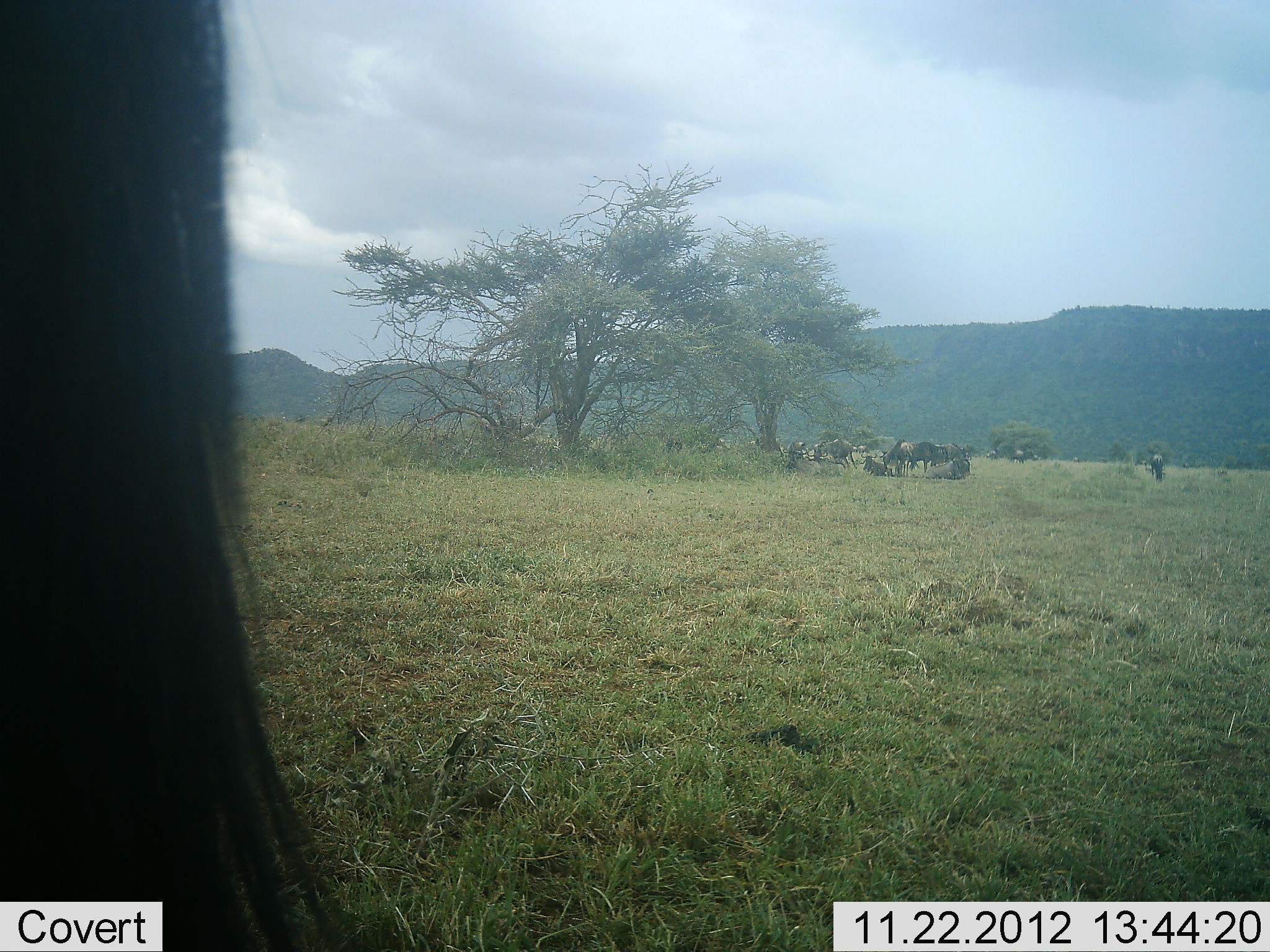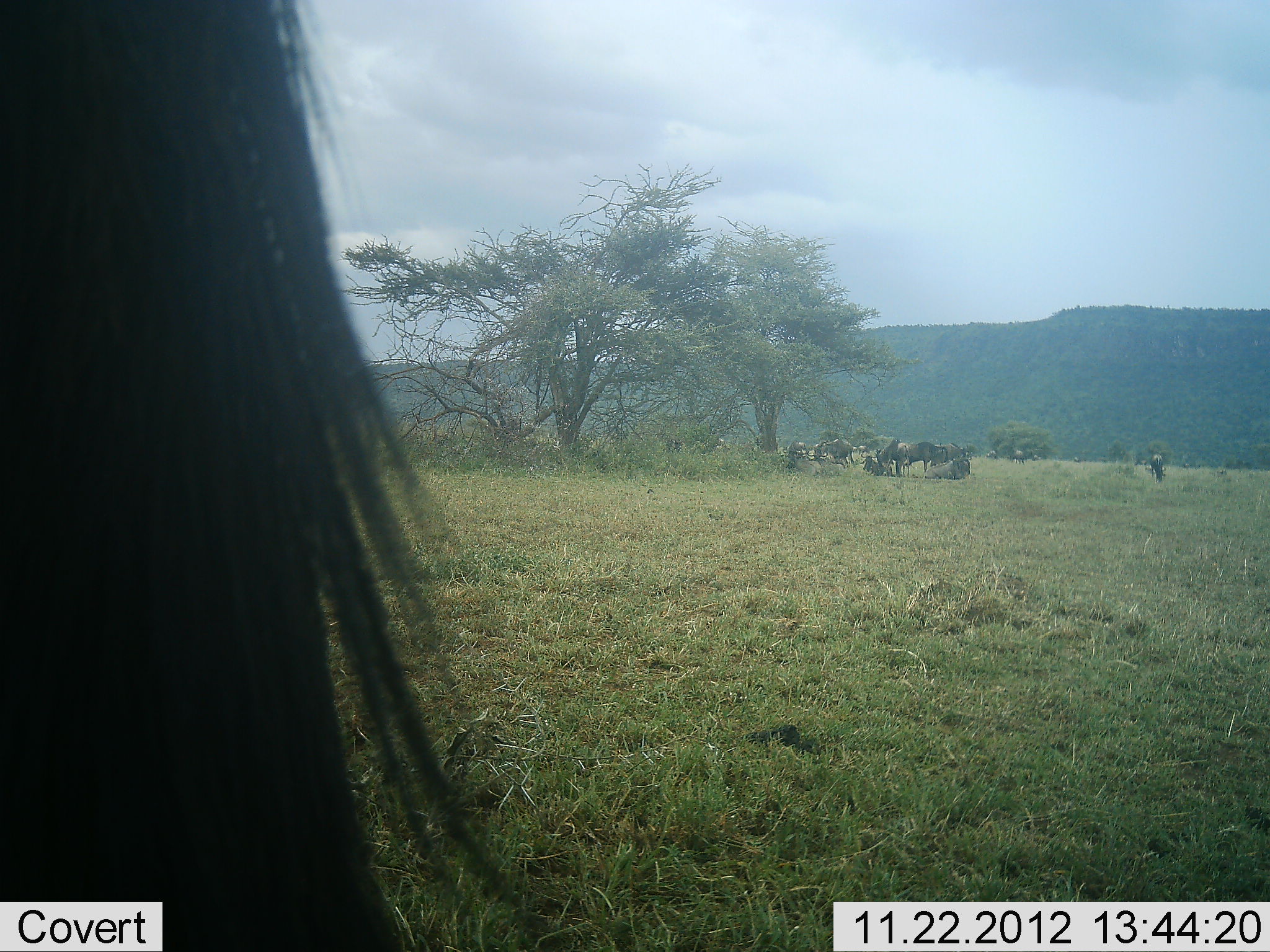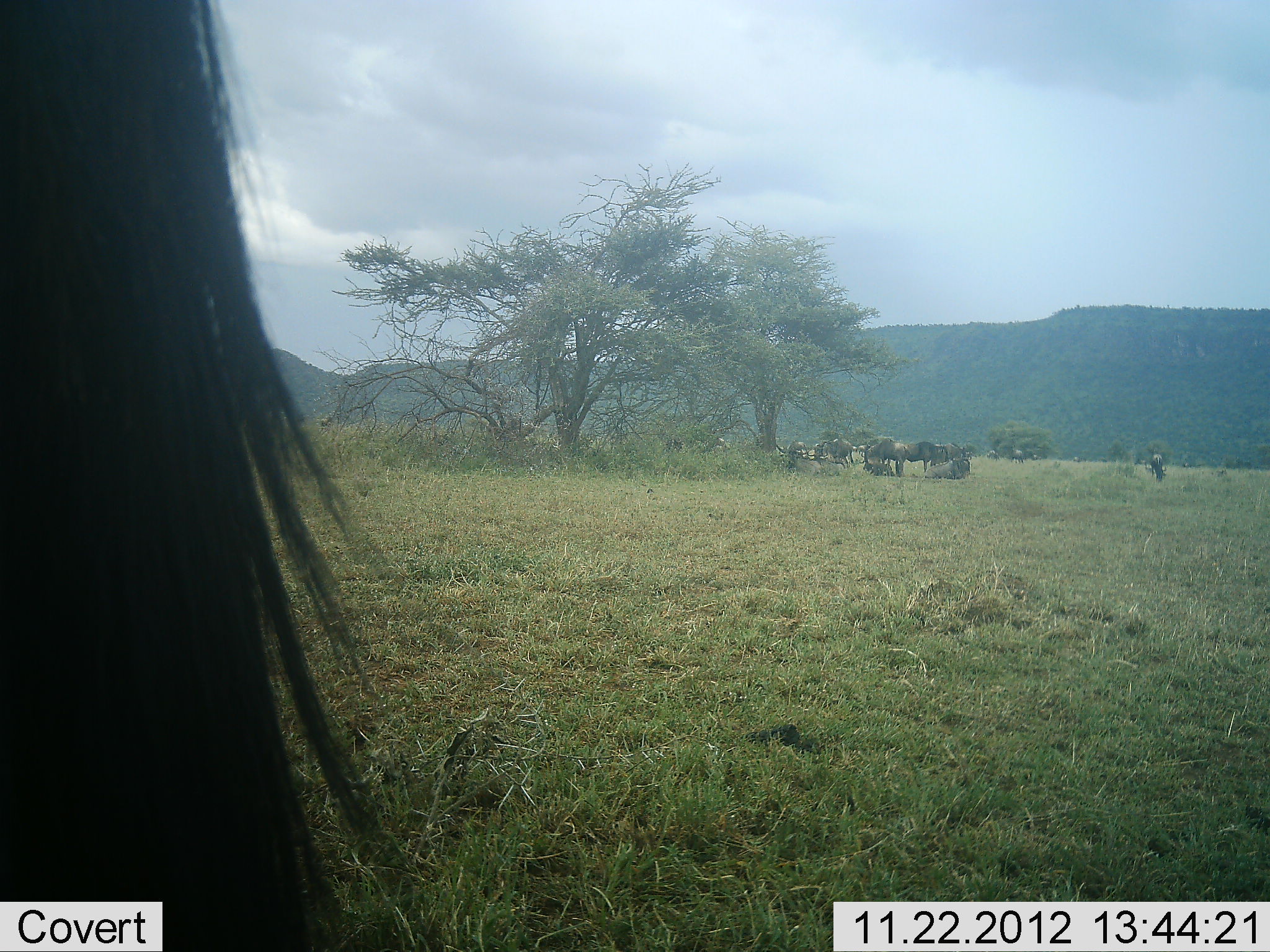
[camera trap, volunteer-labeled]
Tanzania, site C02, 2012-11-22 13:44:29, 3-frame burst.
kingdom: Animalia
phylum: Chordata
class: Mammalia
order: Artiodactyla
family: Bovidae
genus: Connochaetes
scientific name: Connochaetes taurinus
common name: blue wildebeest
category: wildebeest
Wildebeest (blue wildebeest) (Connochaetes taurinus), count 9. Behavior (volunteer vote fractions): standing 83%, resting 55%, moving 21%, interacting 3%. Young present (vote fraction): 7%. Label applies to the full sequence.